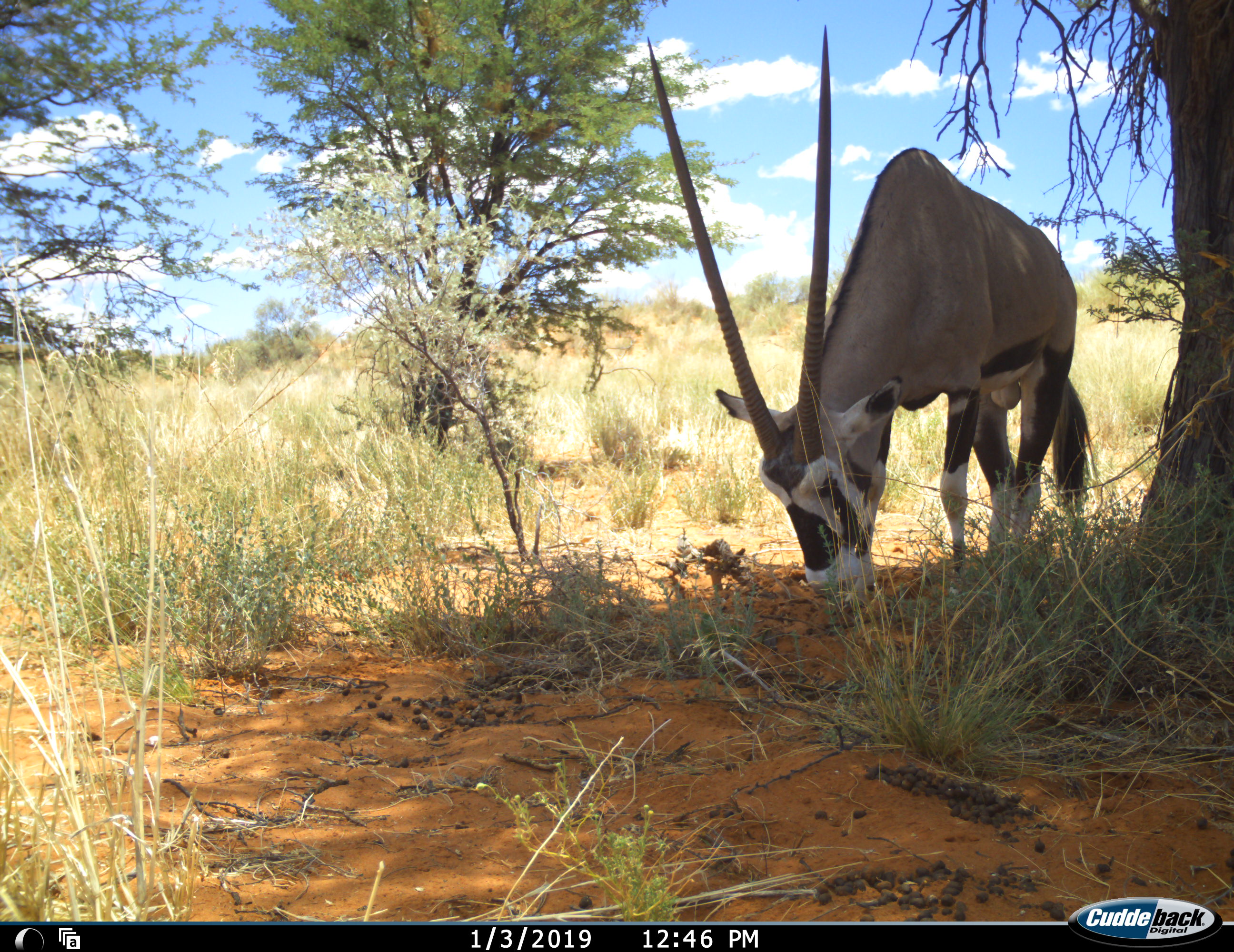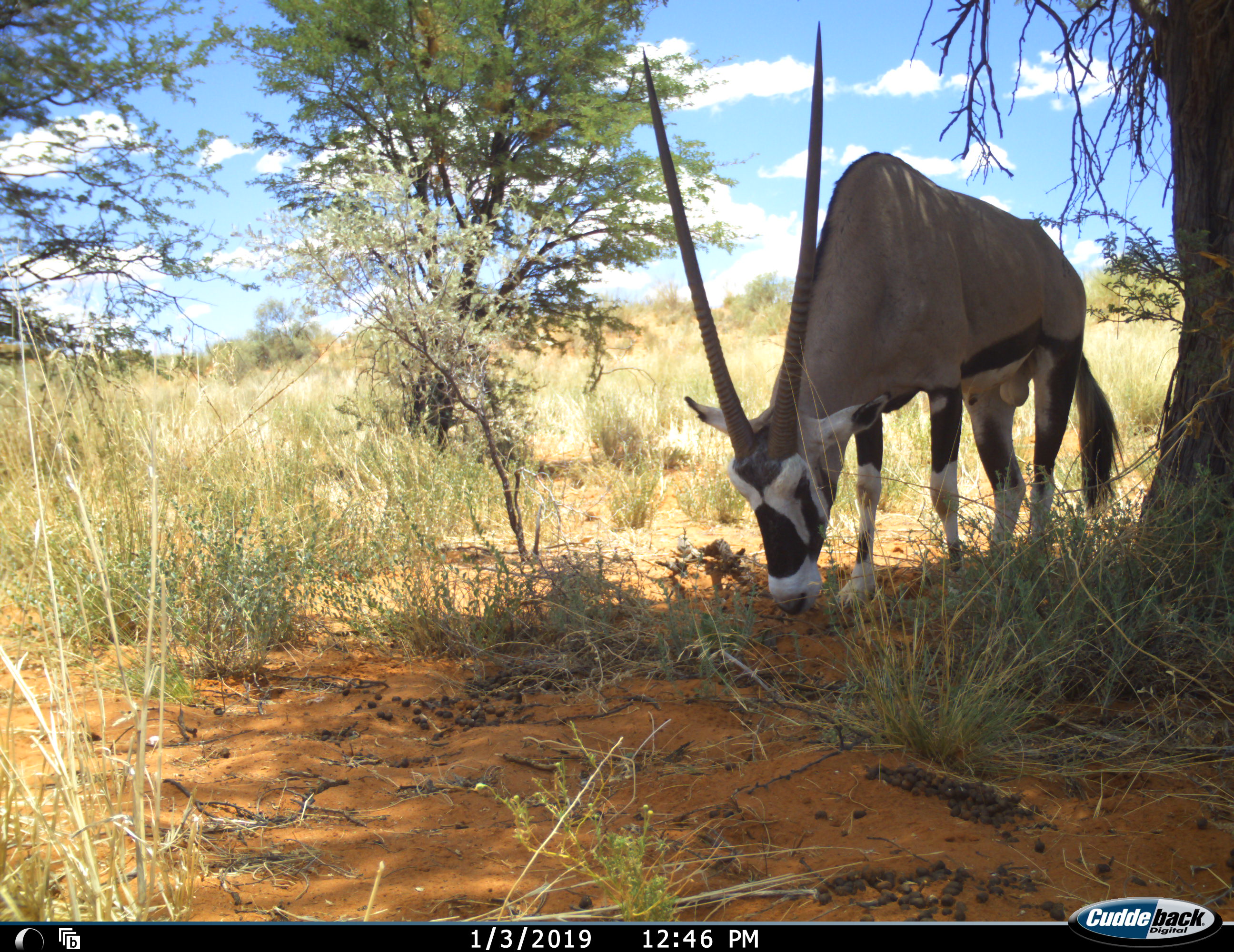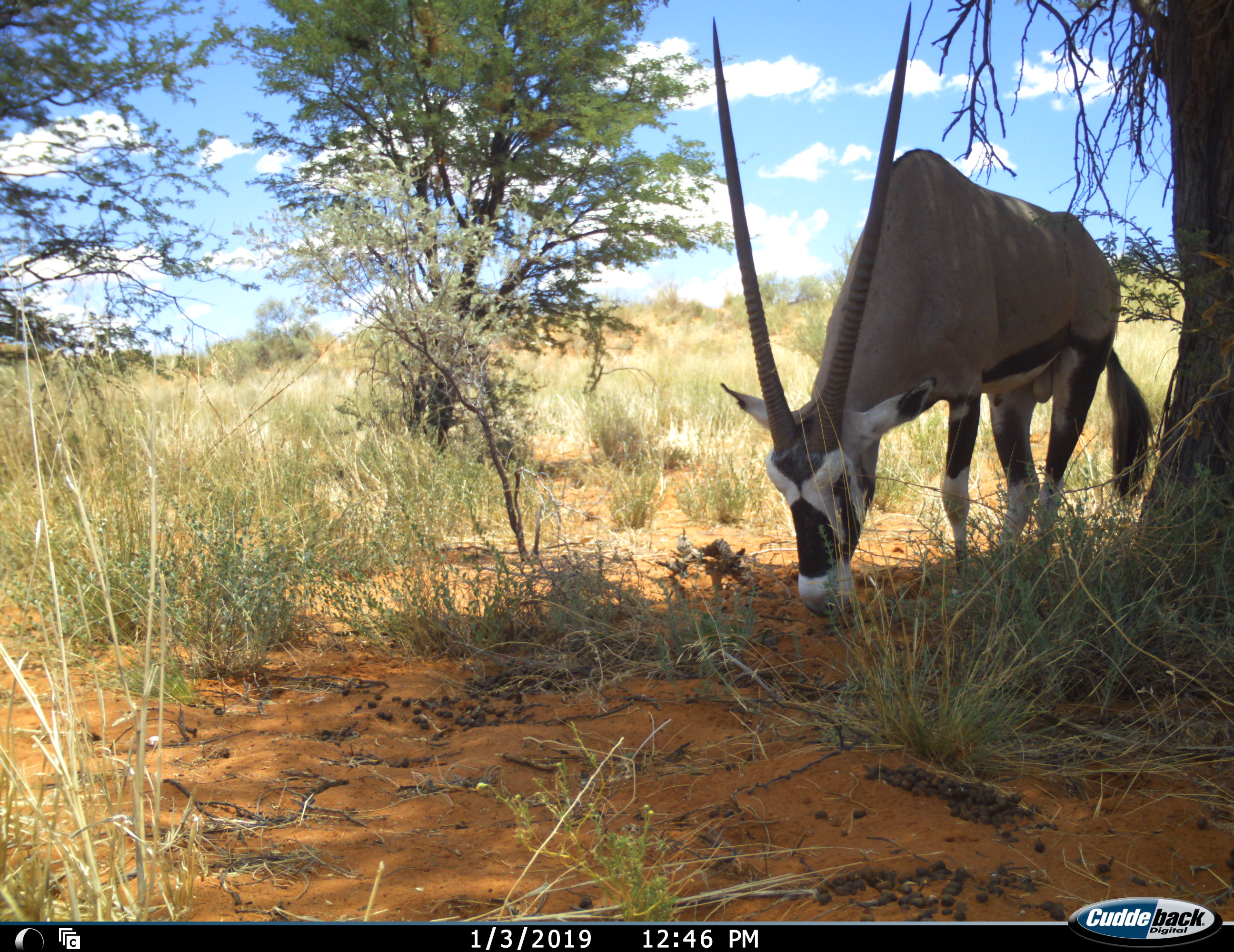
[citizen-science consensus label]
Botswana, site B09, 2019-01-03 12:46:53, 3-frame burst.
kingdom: Animalia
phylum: Chordata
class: Mammalia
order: Artiodactyla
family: Bovidae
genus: Oryx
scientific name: Oryx gazella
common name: gemsbok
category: gemsbokoryx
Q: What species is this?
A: Gemsbokoryx (gemsbok) (Oryx gazella).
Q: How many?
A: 1.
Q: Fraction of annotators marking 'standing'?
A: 27%.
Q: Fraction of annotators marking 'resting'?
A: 0%.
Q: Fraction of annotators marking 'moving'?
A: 0%.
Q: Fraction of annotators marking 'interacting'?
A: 0%.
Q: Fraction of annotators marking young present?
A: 0%.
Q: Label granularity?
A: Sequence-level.